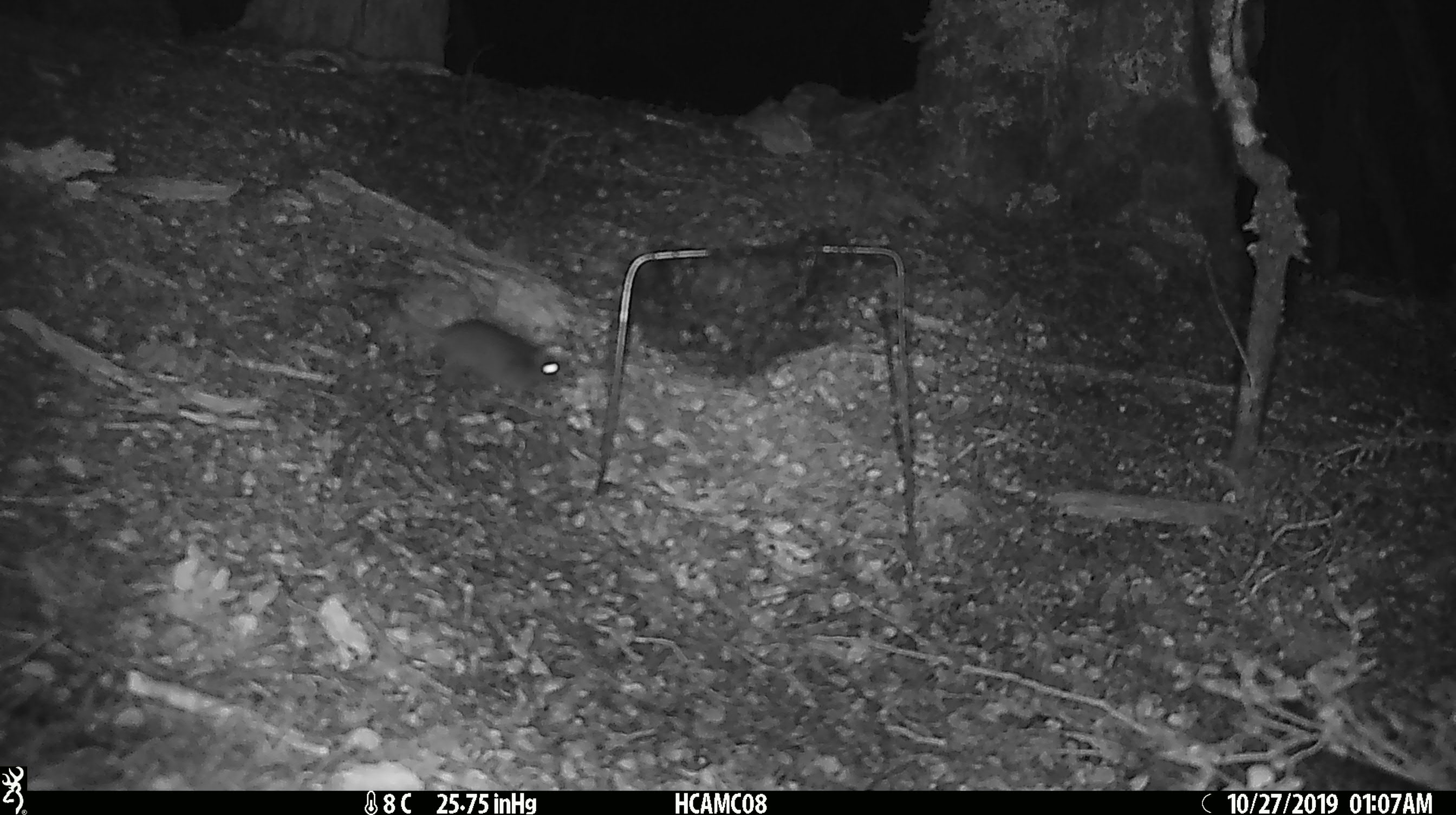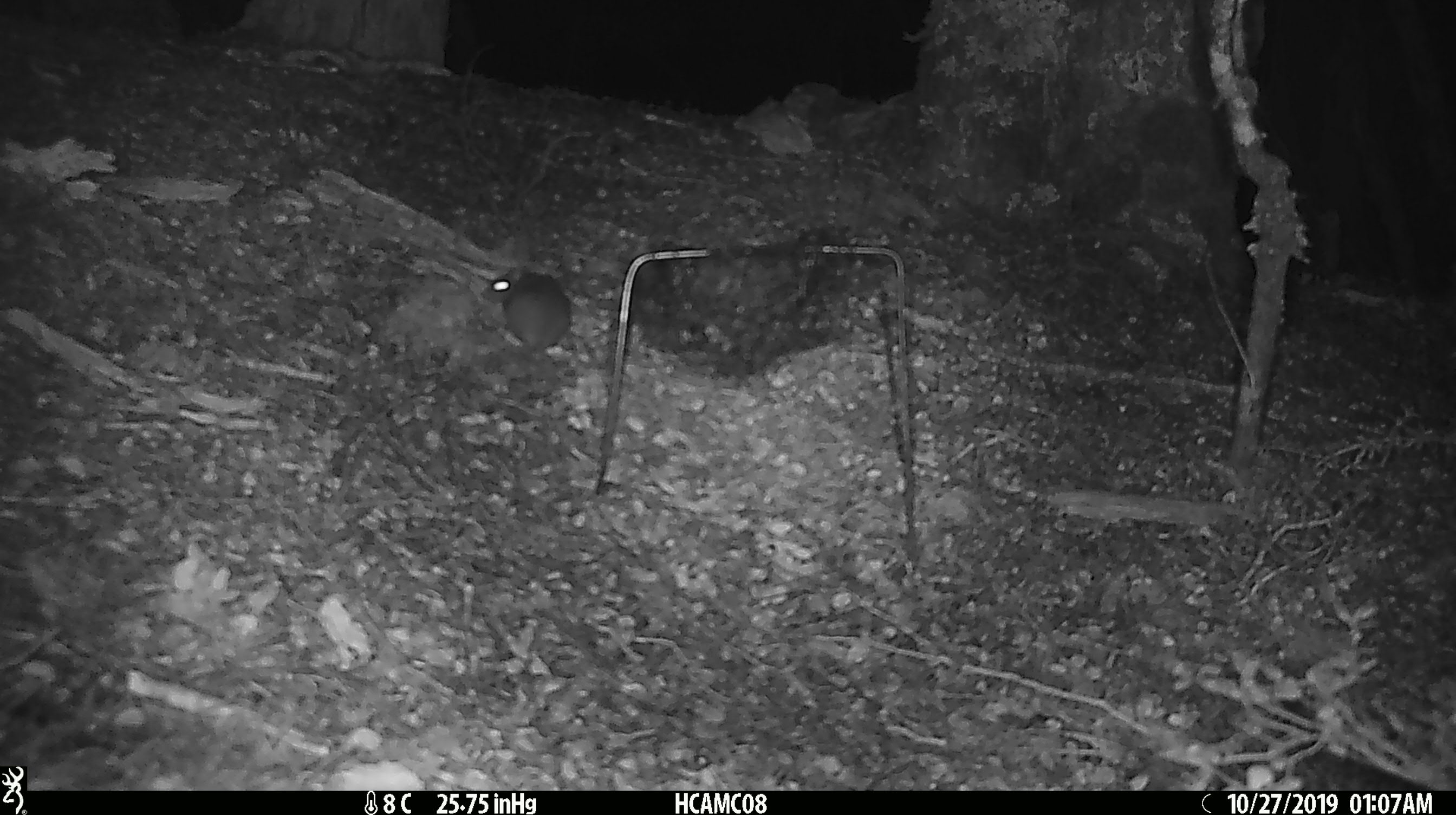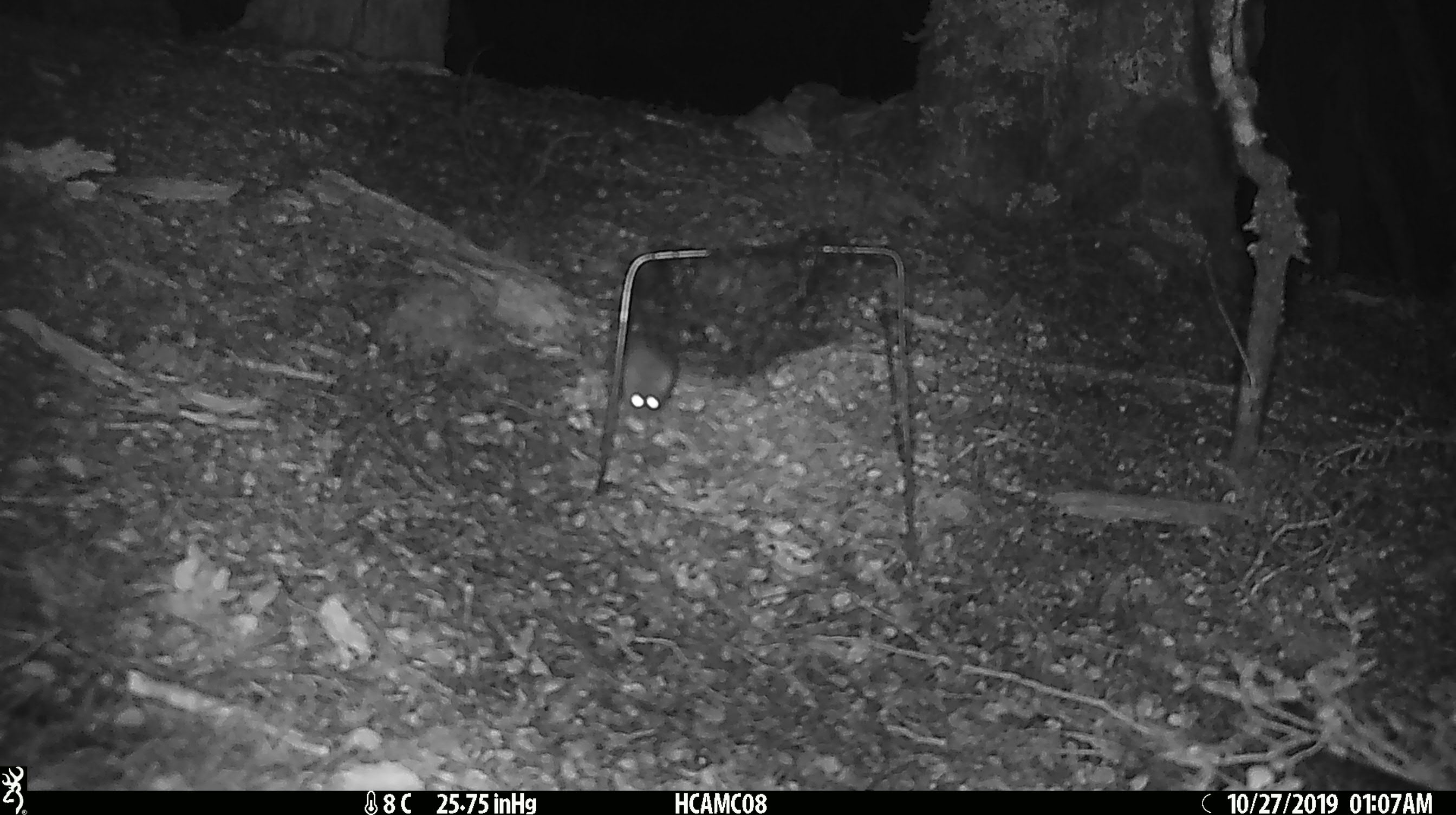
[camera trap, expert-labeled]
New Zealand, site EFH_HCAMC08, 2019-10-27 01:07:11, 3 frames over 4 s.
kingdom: Animalia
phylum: Chordata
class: Mammalia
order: Rodentia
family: Muridae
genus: Mus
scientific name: Mus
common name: mouse